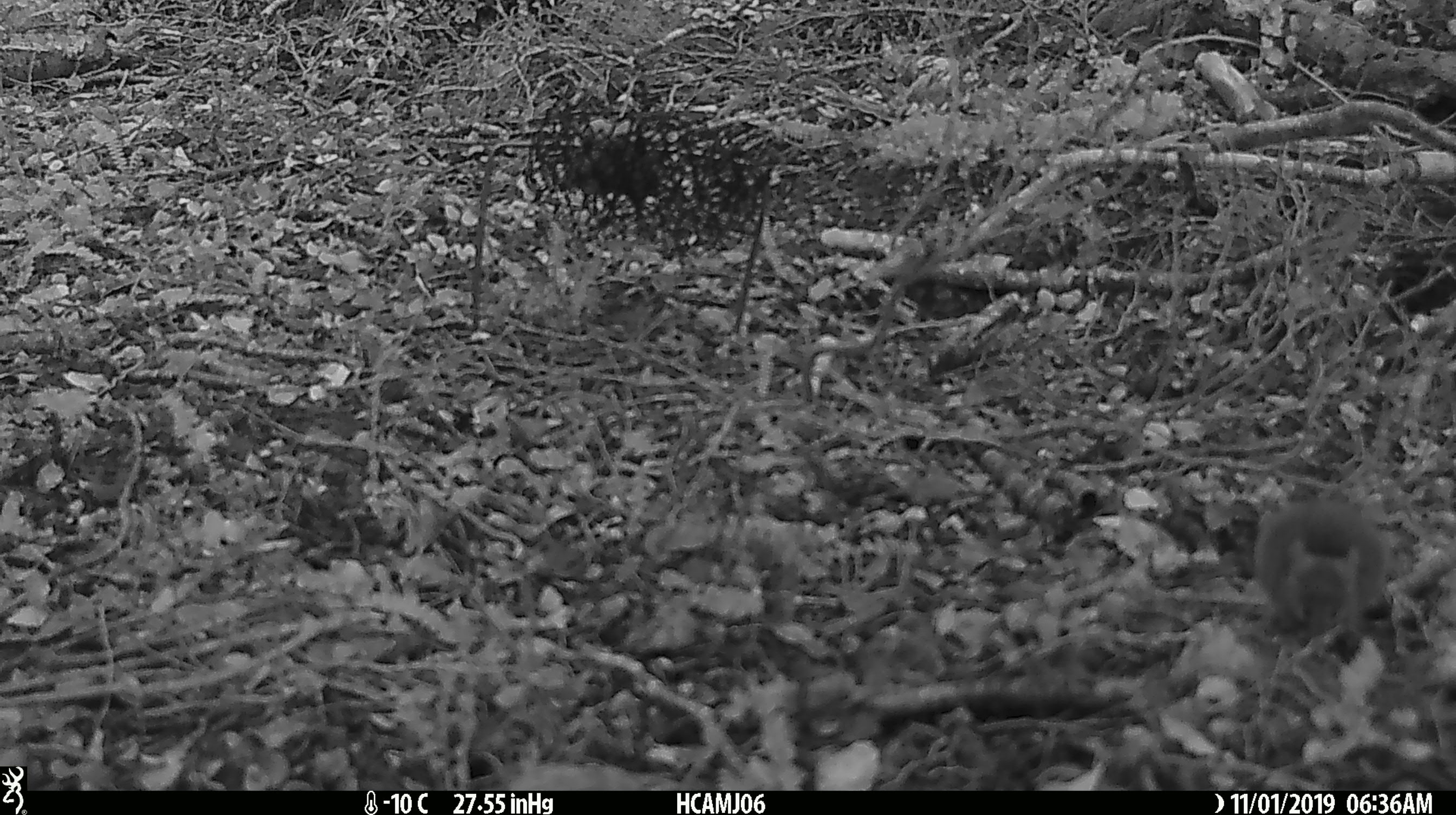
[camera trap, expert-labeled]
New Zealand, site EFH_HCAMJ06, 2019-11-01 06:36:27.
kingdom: Animalia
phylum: Chordata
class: Mammalia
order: Rodentia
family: Muridae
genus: Mus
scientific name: Mus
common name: mouse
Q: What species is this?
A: Mouse (Mus).